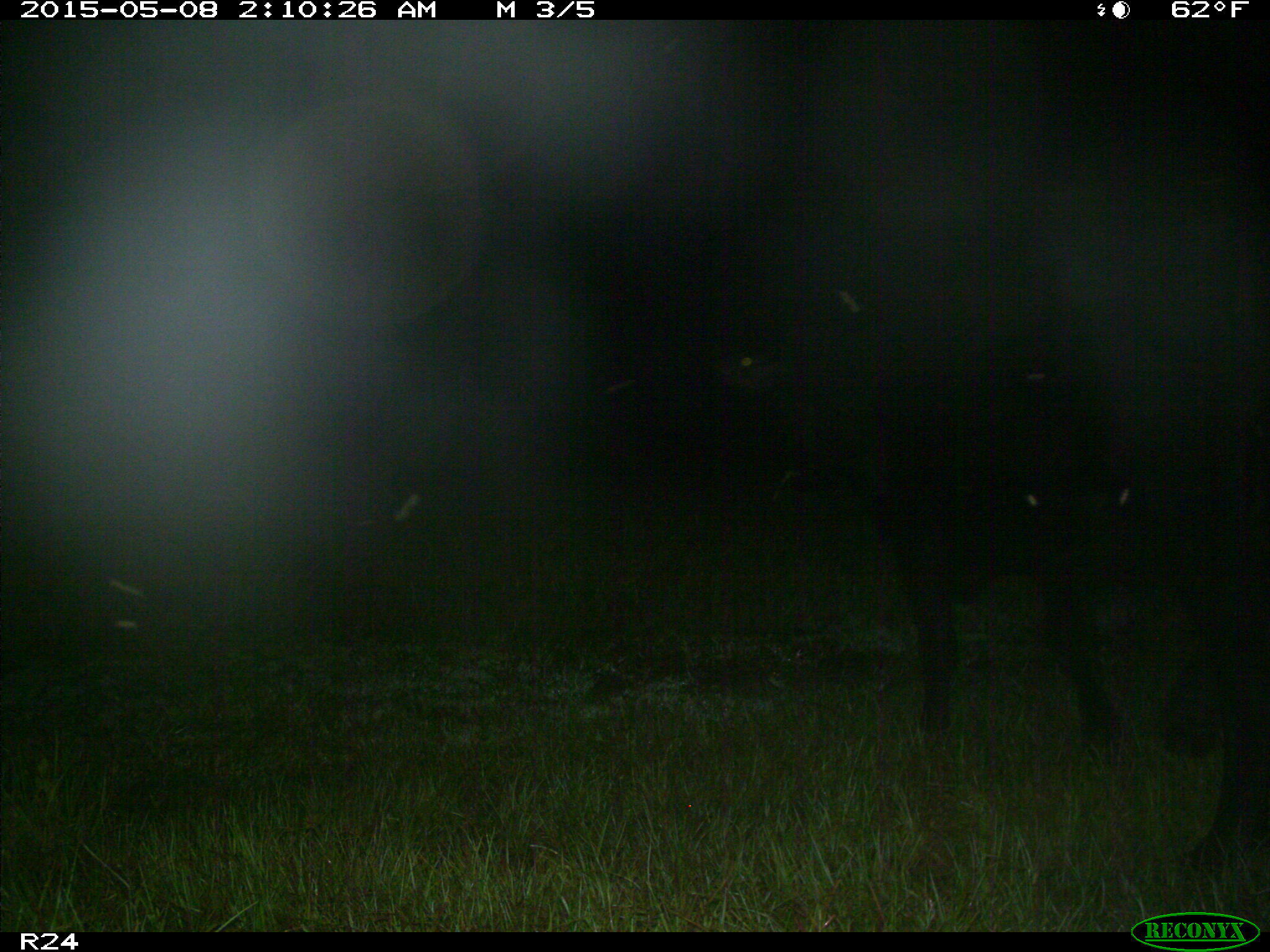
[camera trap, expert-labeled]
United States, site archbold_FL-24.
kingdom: Animalia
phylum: Chordata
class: Mammalia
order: Artiodactyla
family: Bovidae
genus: Bos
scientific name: Bos taurus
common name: domestic cow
Bos taurus (domestic cow).